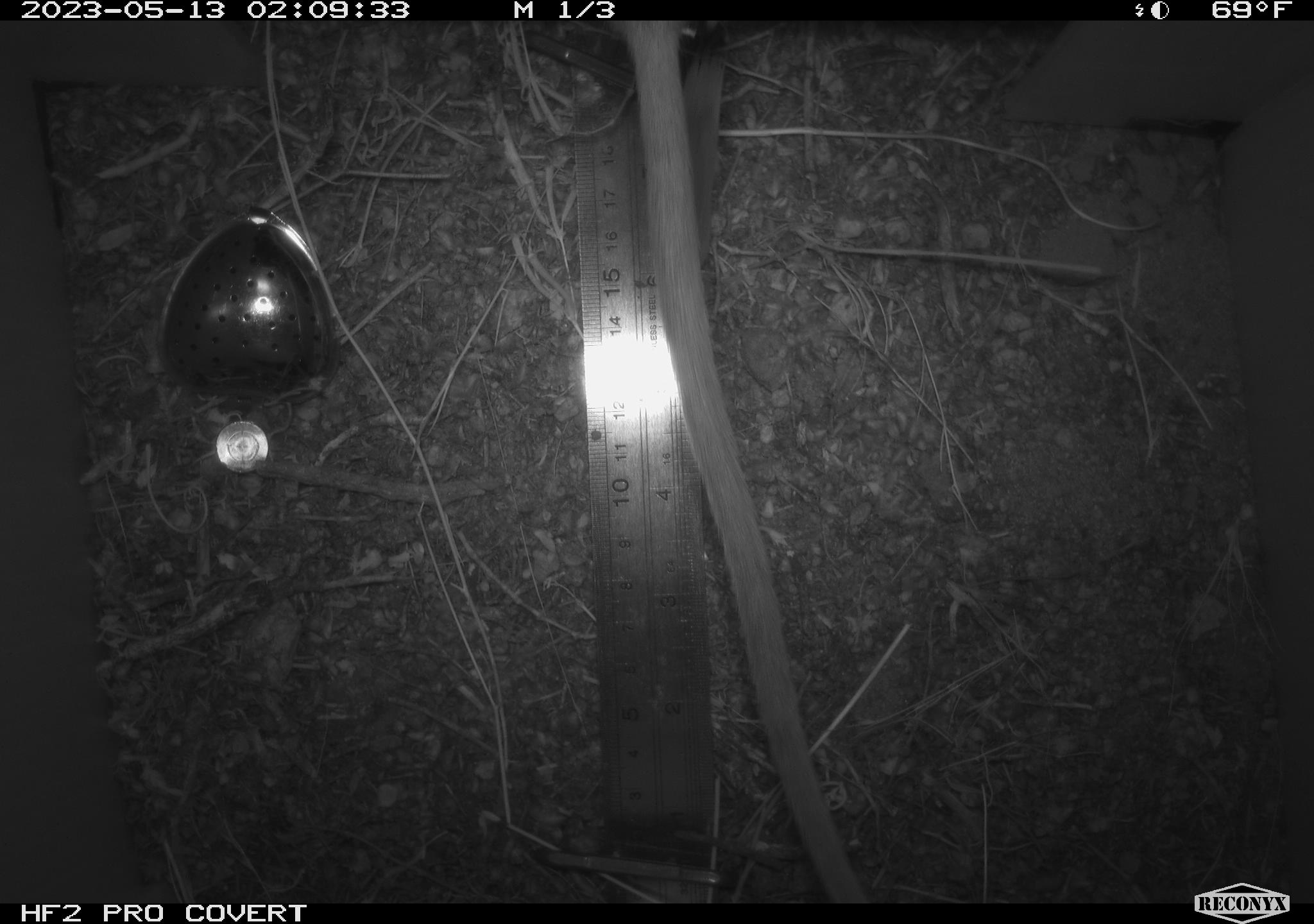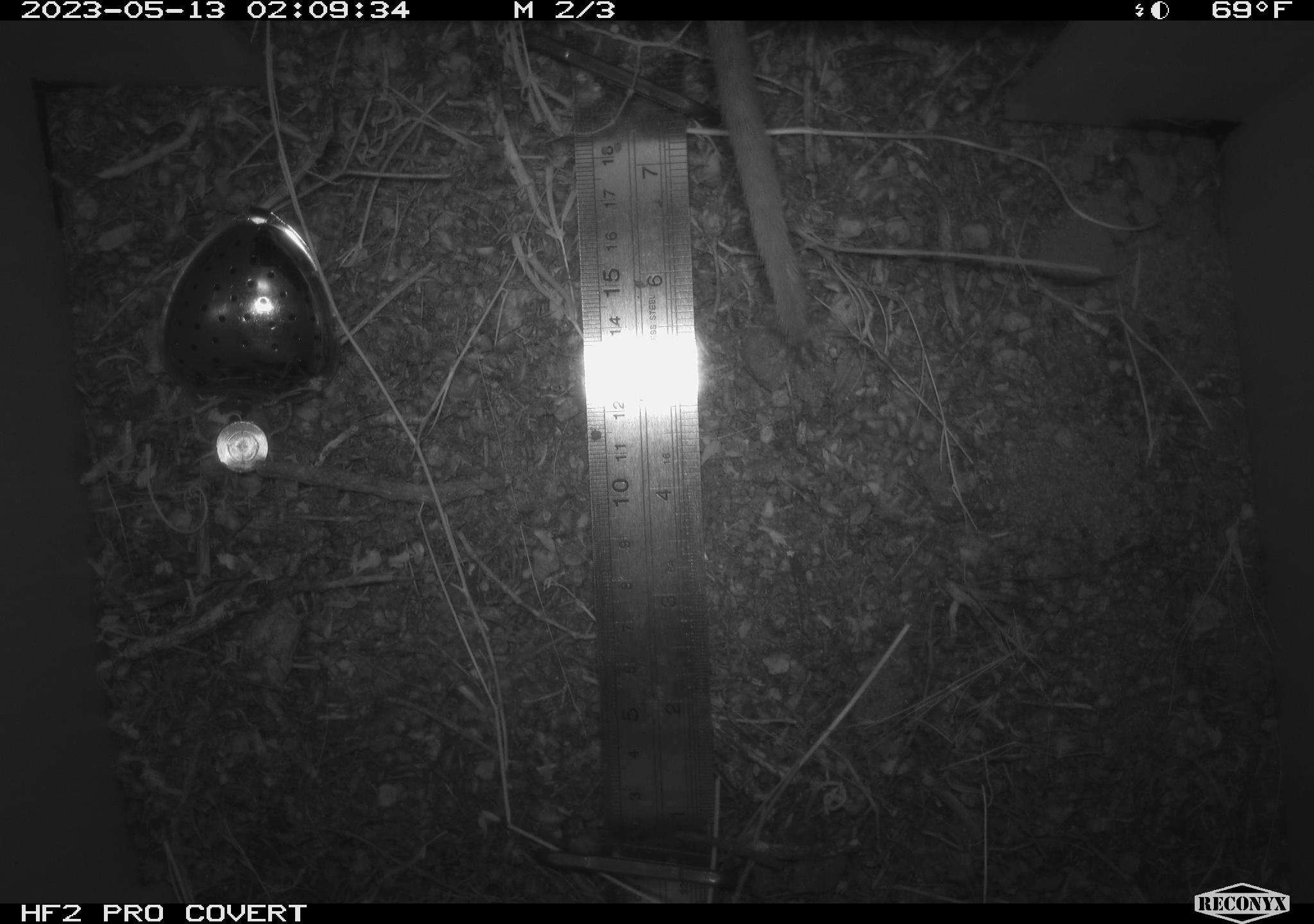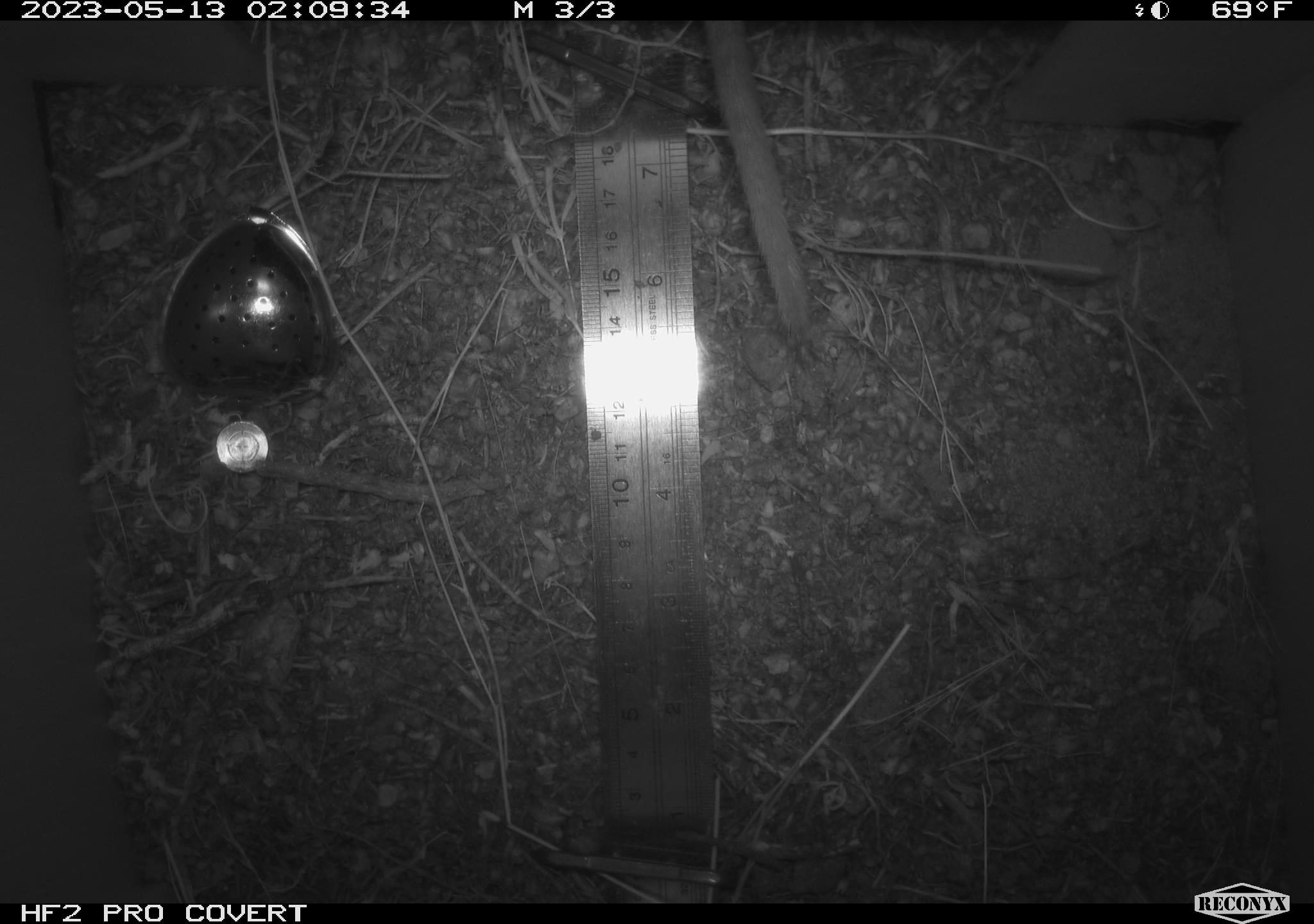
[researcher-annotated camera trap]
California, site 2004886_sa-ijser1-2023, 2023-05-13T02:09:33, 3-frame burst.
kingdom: Animalia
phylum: Chordata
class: Mammalia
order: Rodentia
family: Cricetidae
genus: Neotoma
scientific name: Neotoma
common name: pack rat or woodrat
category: neotoma species